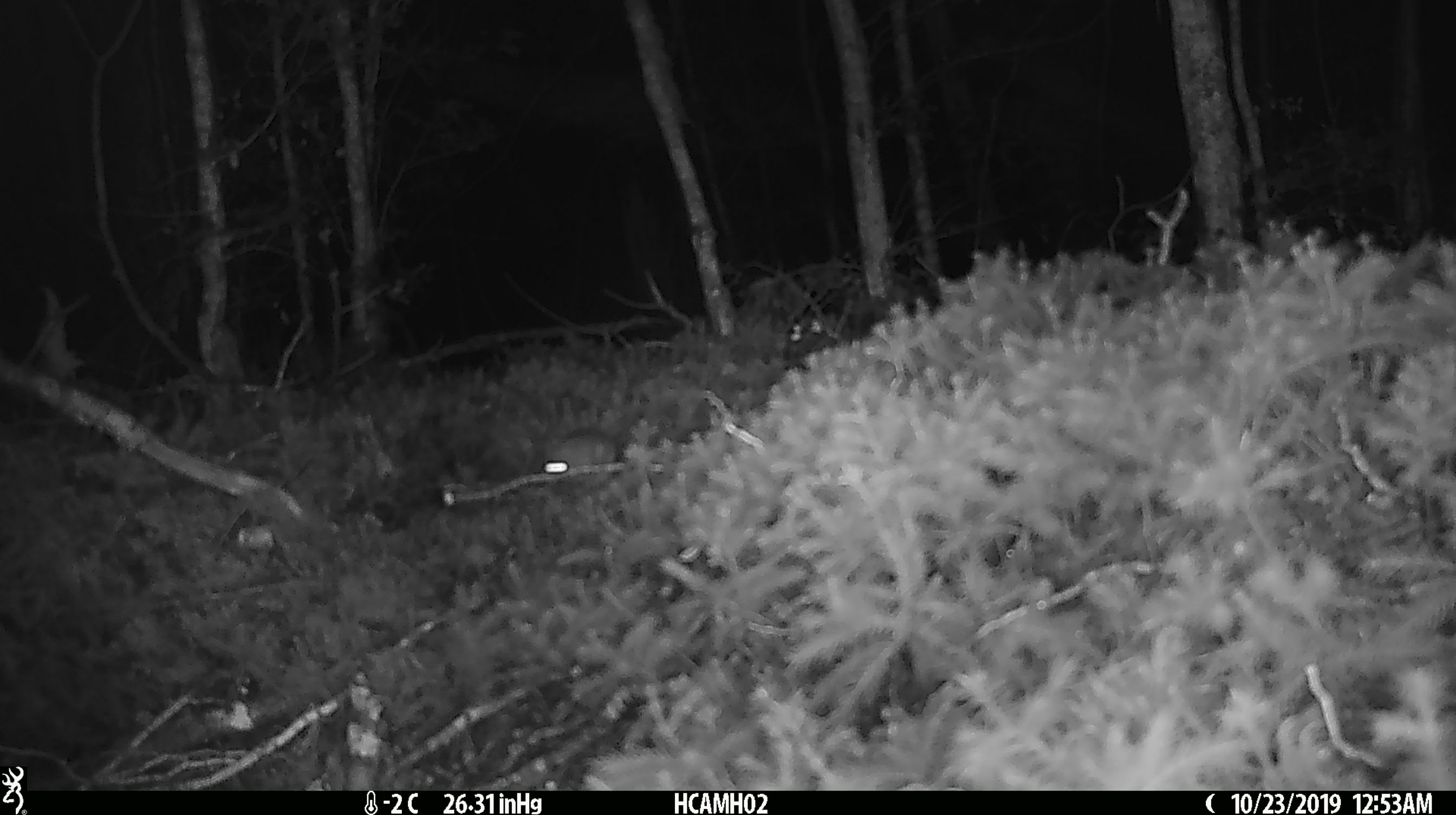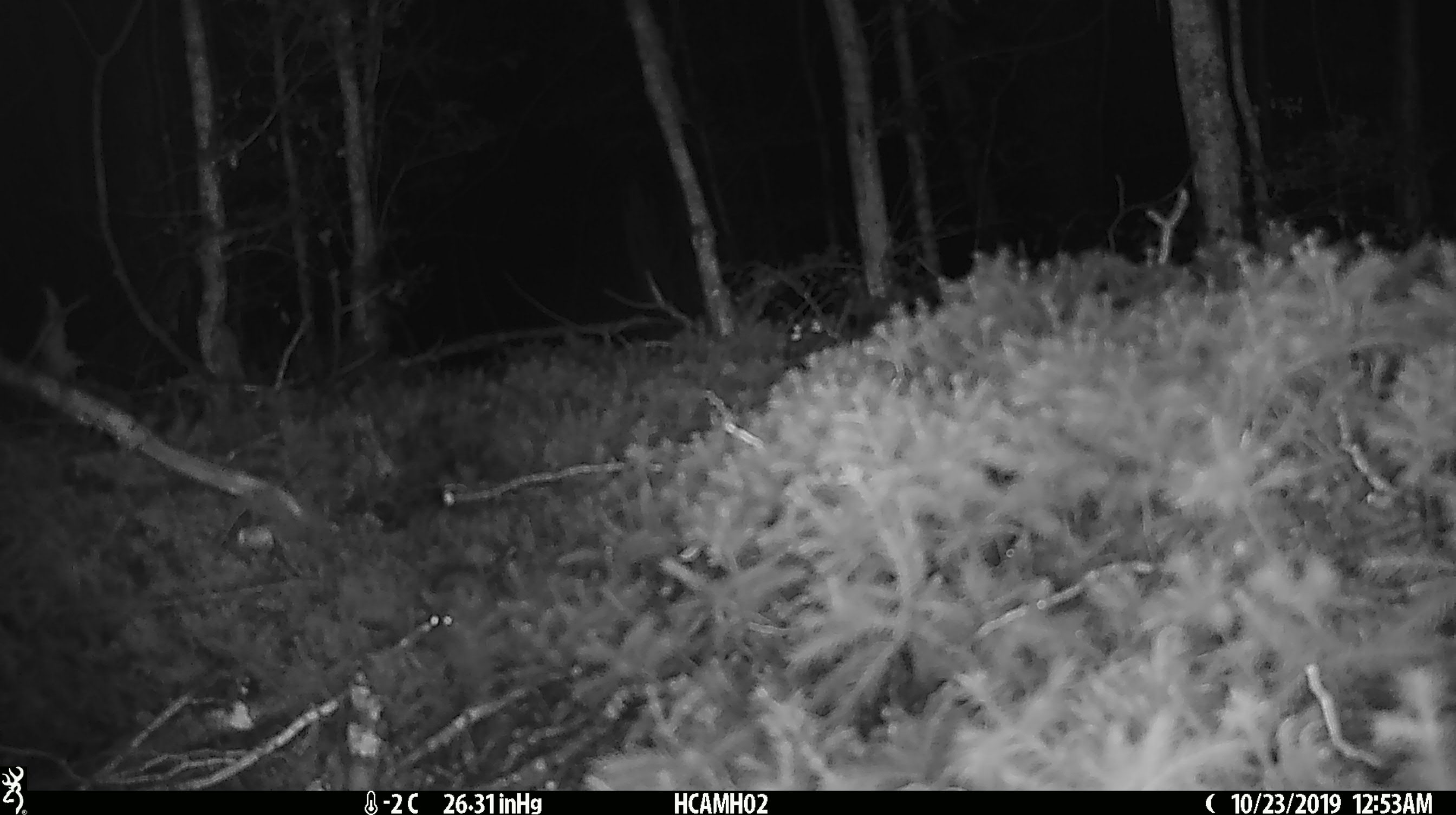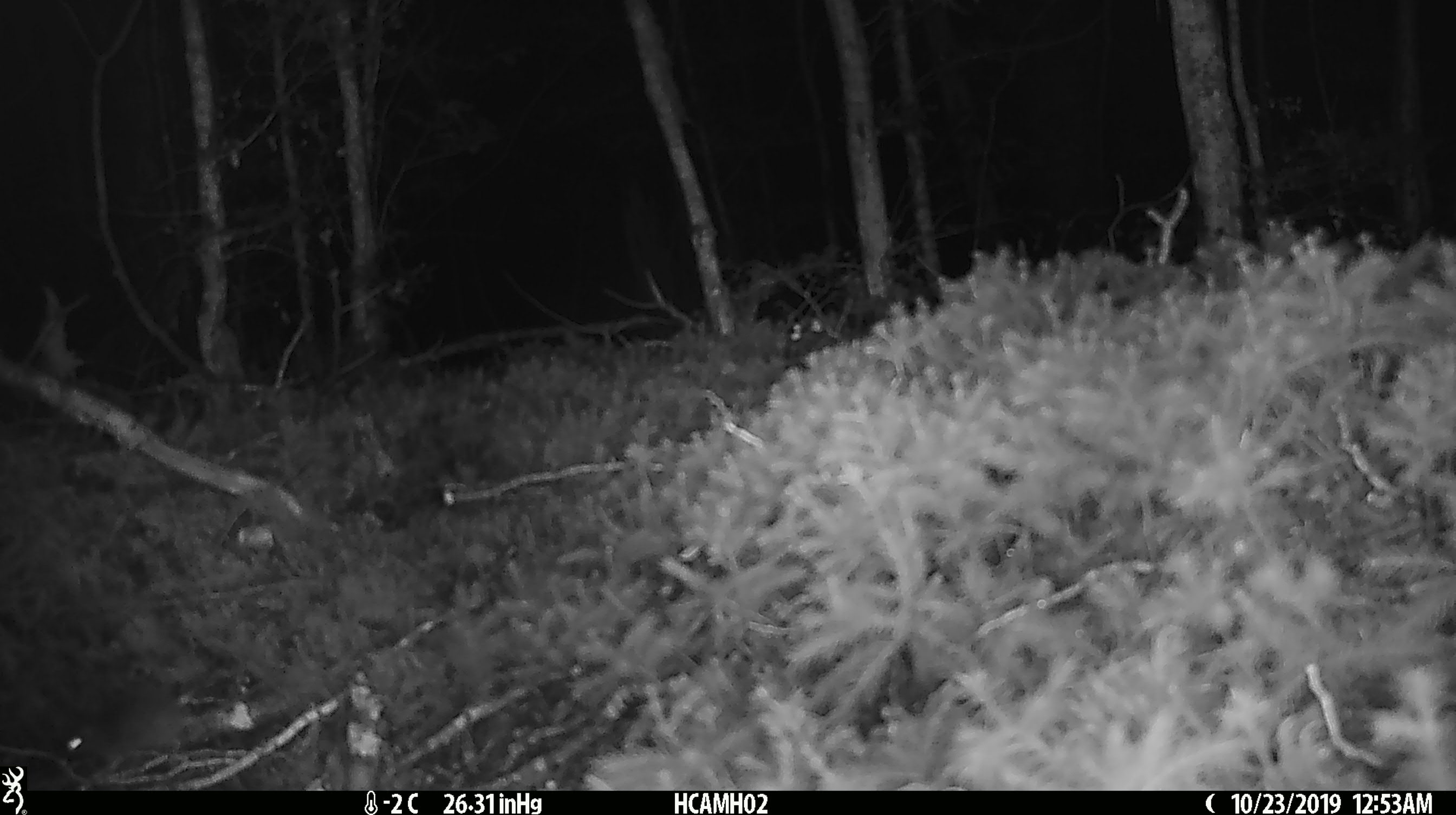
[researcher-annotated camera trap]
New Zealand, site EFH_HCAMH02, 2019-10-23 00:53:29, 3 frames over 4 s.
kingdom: Animalia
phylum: Chordata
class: Mammalia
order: Rodentia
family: Muridae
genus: Mus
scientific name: Mus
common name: mouse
Mouse (Mus).